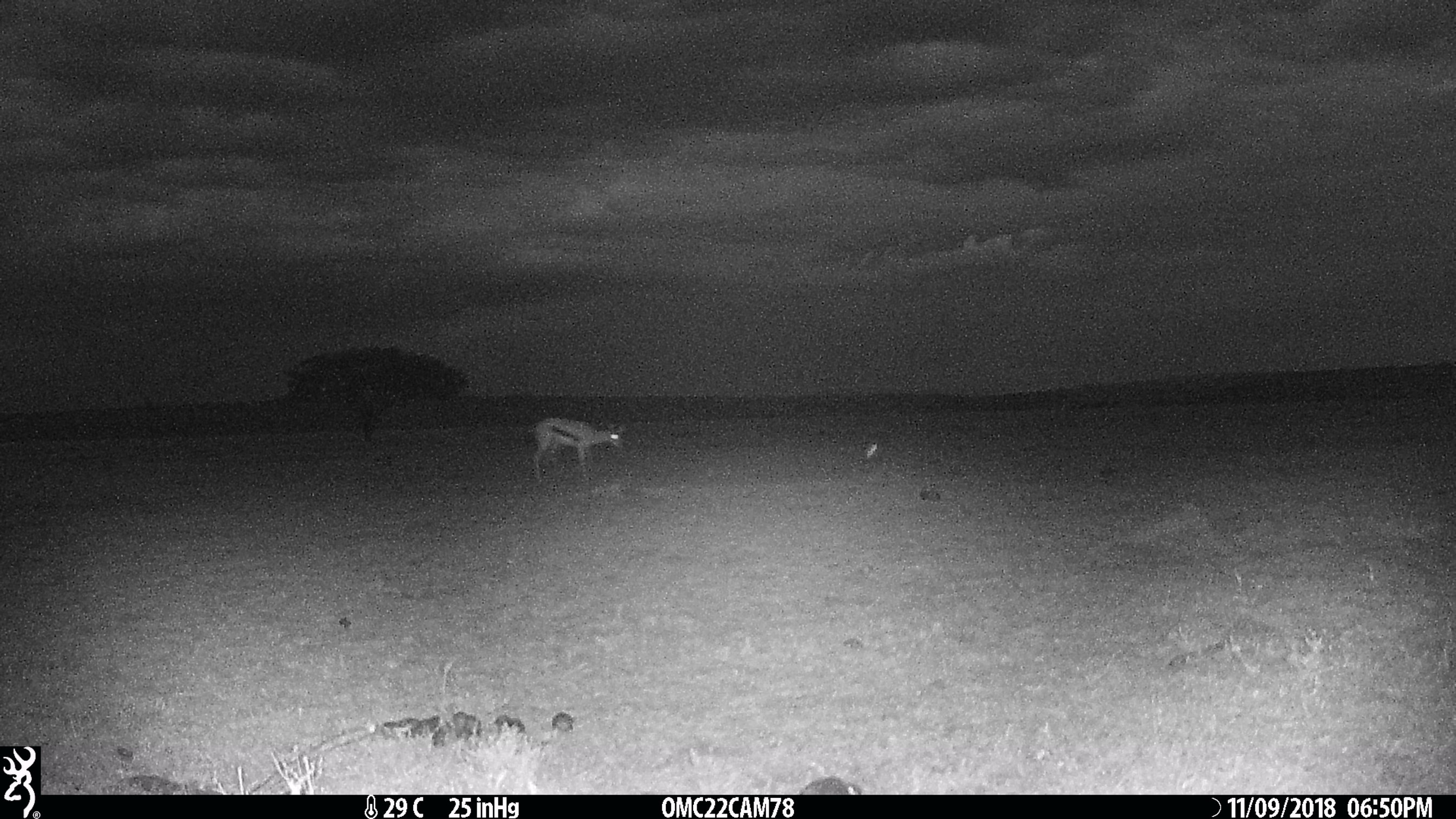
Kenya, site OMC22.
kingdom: Animalia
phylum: Chordata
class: Mammalia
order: Artiodactyla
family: Bovidae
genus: Eudorcas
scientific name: Eudorcas thomsonii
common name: thomon's gazelle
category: gazelle thomsons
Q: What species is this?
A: Gazelle thomsons (thomon's gazelle) (Eudorcas thomsonii).